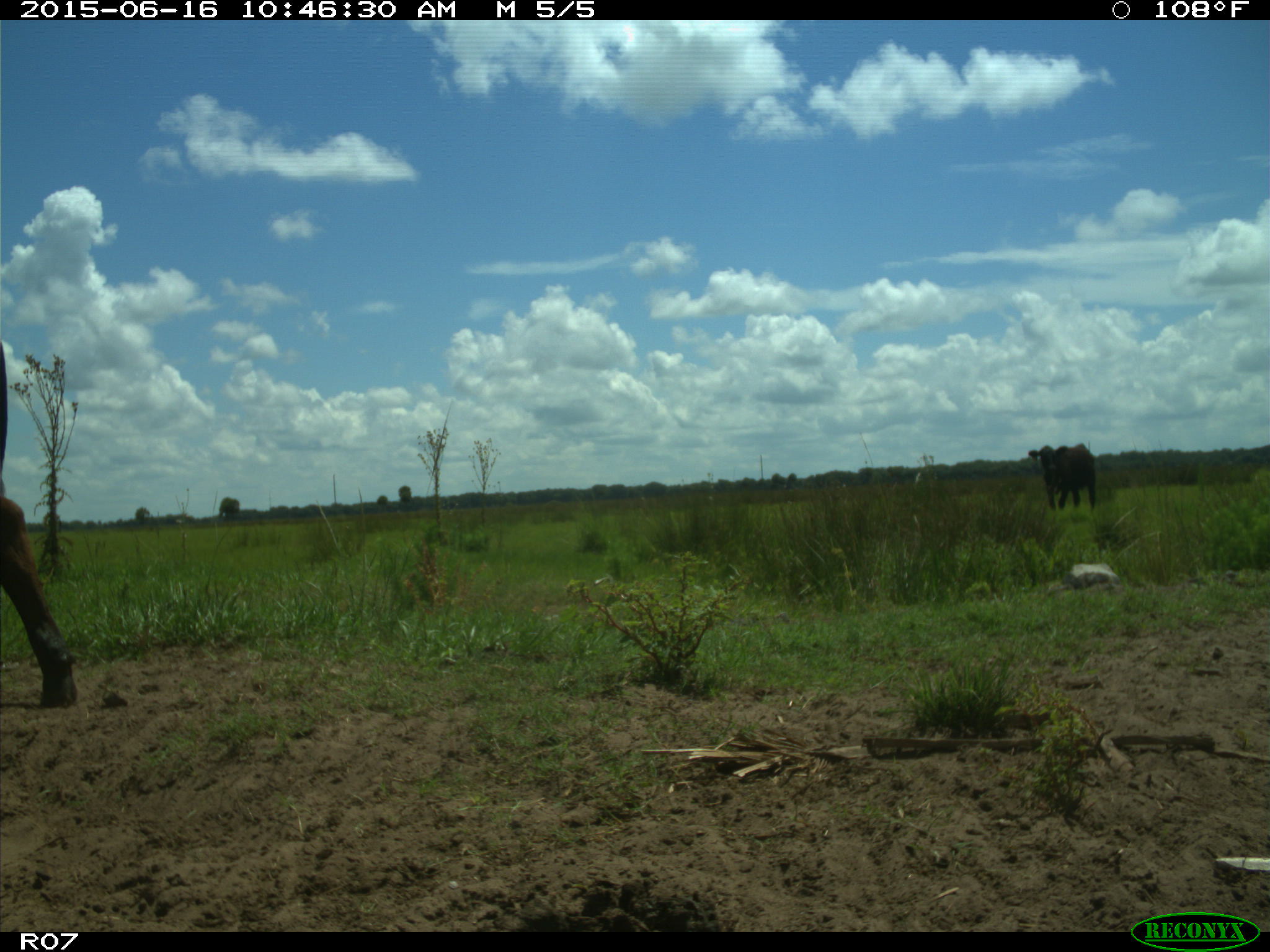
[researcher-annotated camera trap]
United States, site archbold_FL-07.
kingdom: Animalia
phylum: Chordata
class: Mammalia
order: Artiodactyla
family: Bovidae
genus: Bos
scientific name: Bos taurus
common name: domestic cow